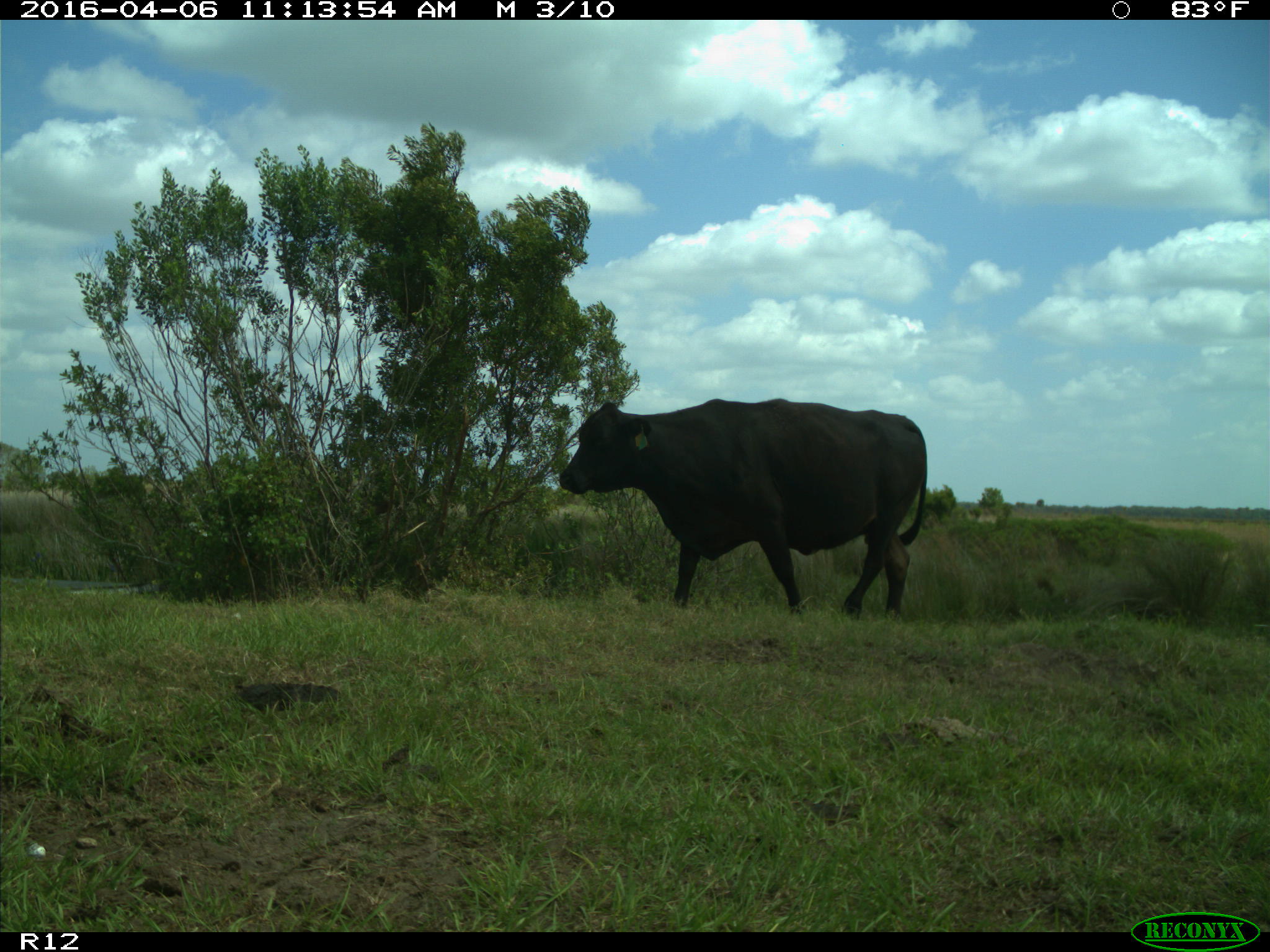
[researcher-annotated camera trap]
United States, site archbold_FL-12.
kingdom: Animalia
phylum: Chordata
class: Mammalia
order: Artiodactyla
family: Bovidae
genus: Bos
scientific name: Bos taurus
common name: domestic cow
Bos taurus (domestic cow).